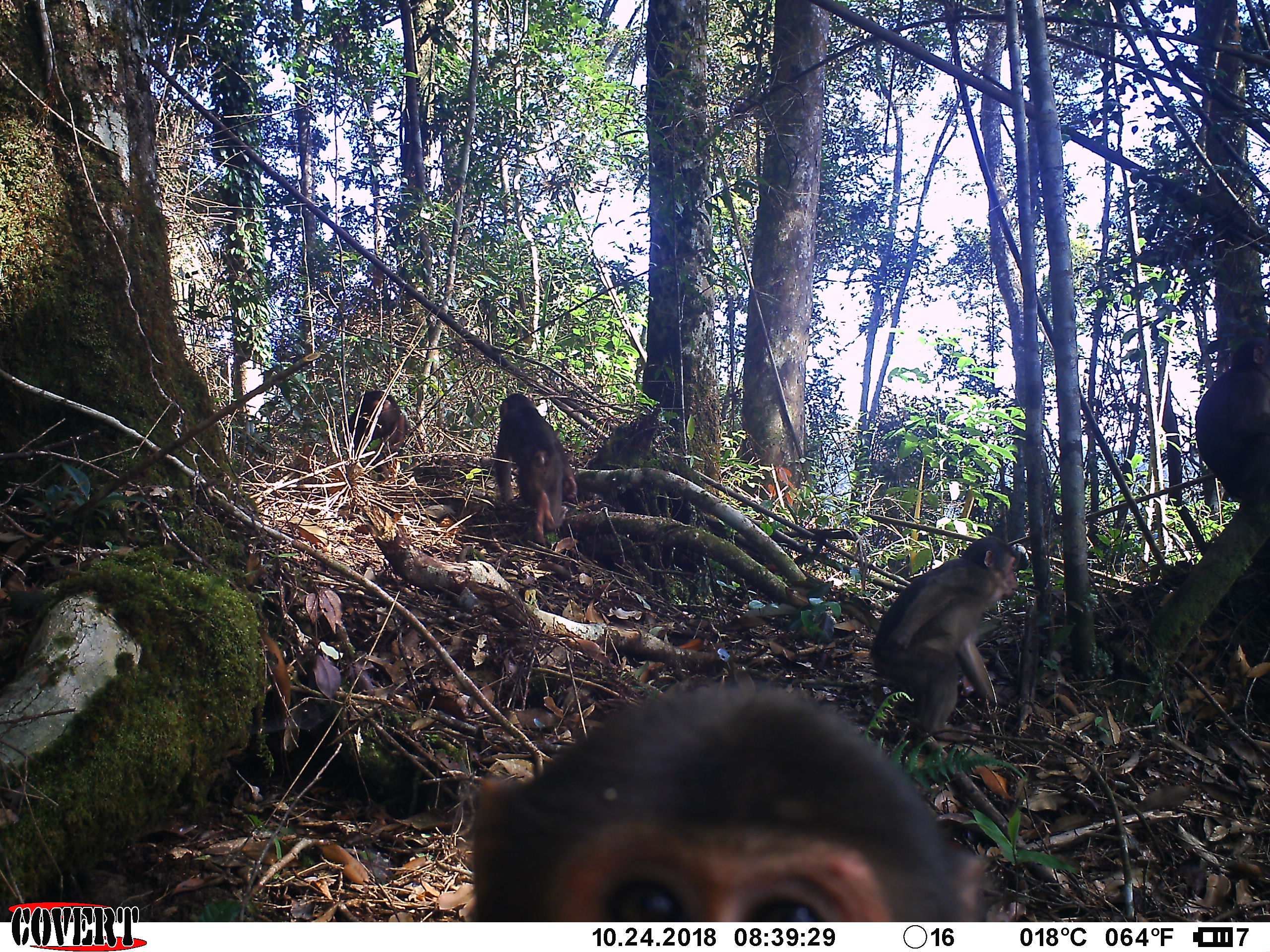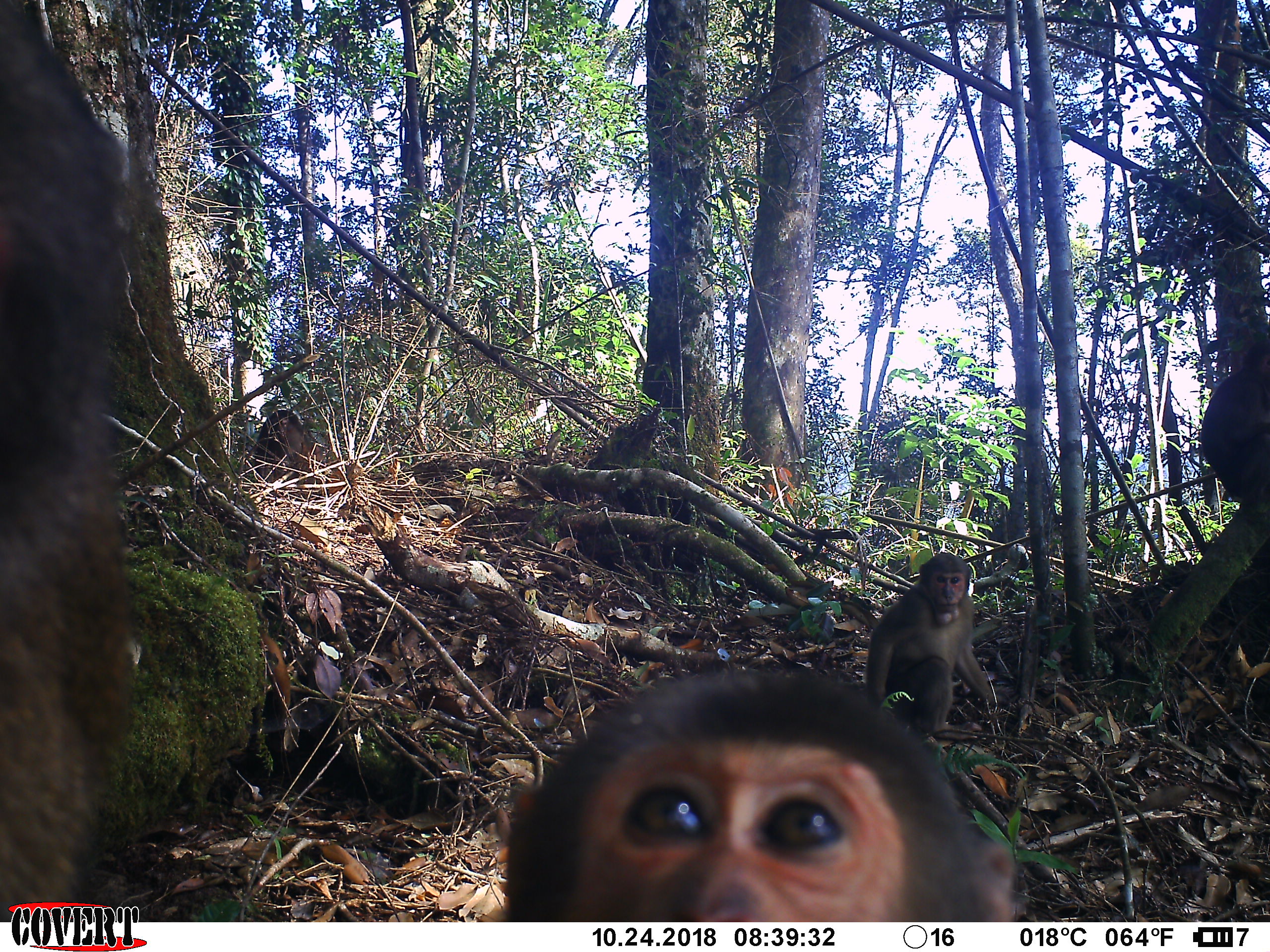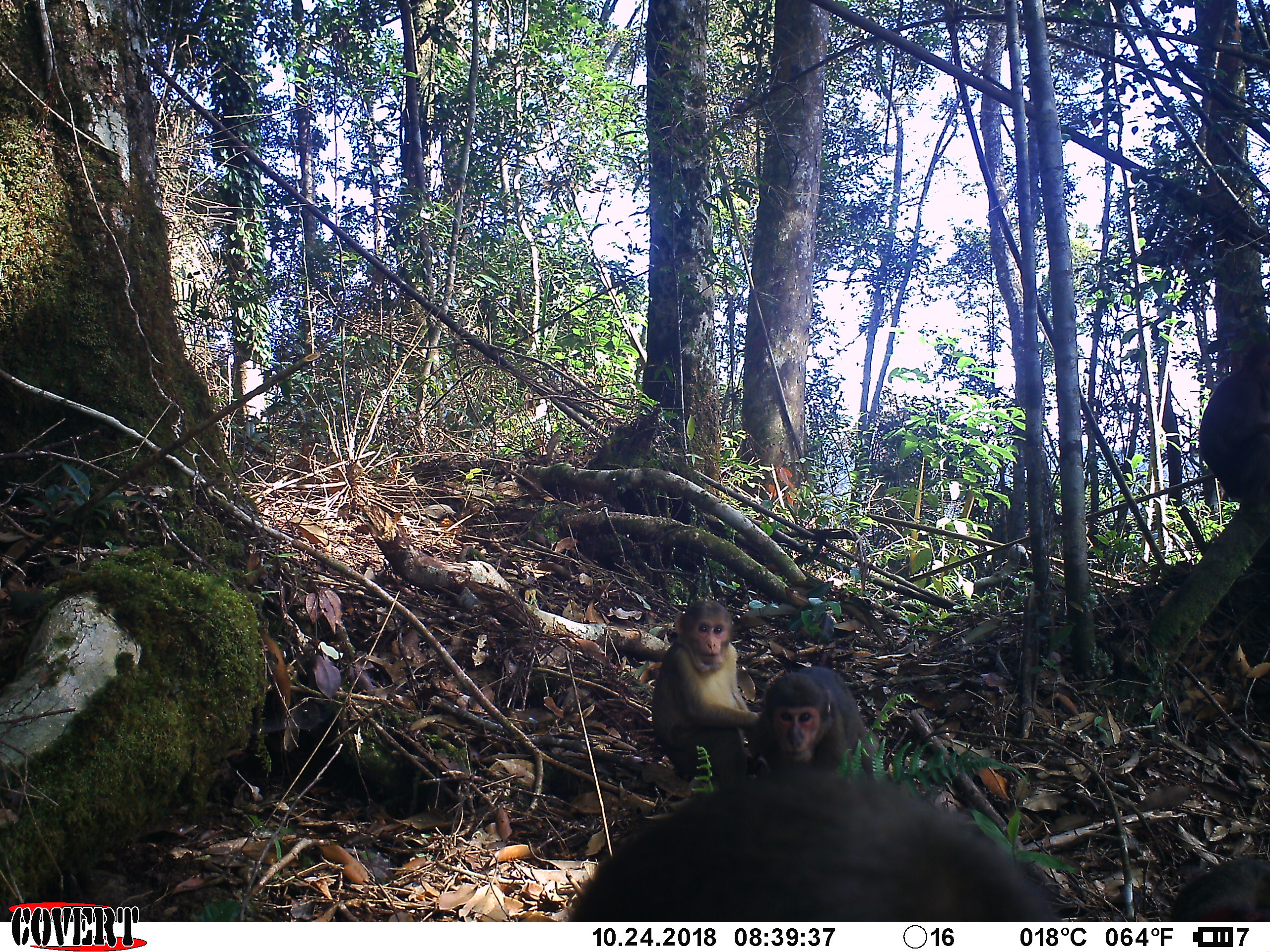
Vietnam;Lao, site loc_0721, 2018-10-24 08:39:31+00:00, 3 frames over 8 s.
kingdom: Animalia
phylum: Chordata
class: Mammalia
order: Primates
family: Cercopithecidae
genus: Macaca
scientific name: Macaca arctoides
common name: stump-tailed macaque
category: stump tailed macaque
Stump tailed macaque (stump-tailed macaque) (Macaca arctoides). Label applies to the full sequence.